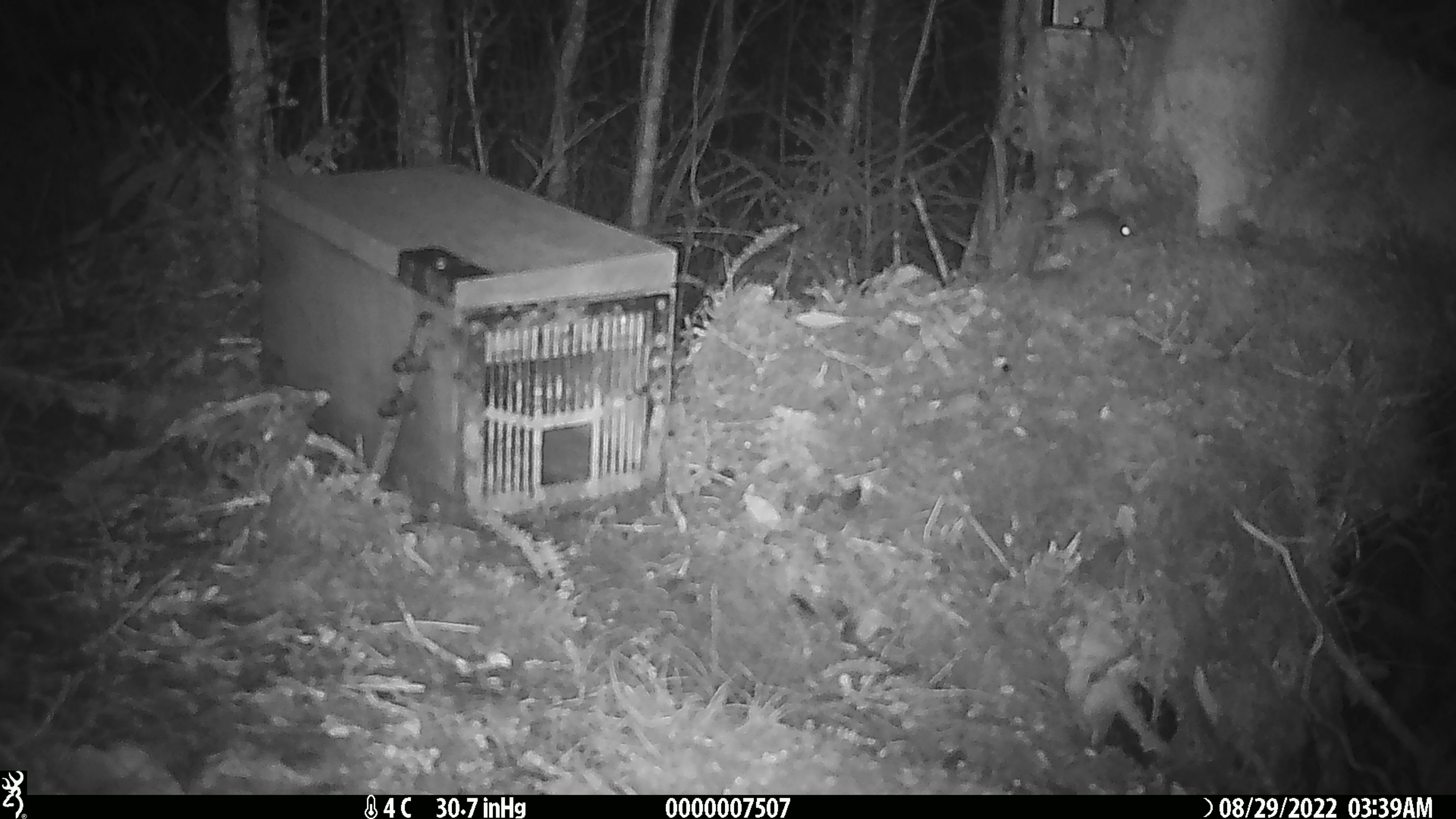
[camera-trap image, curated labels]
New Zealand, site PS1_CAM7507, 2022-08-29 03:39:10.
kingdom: Animalia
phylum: Chordata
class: Mammalia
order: Rodentia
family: Muridae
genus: Mus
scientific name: Mus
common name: mouse